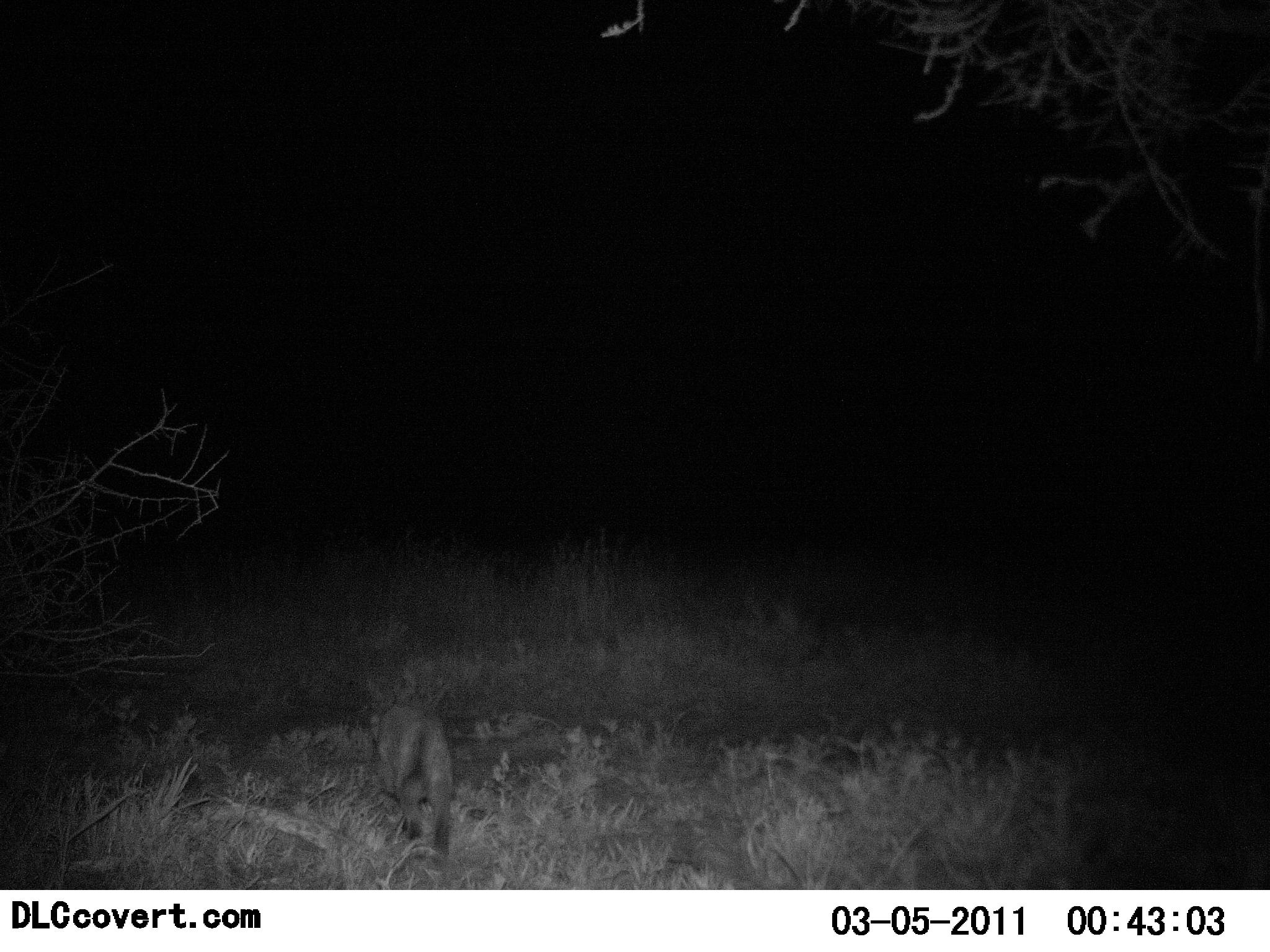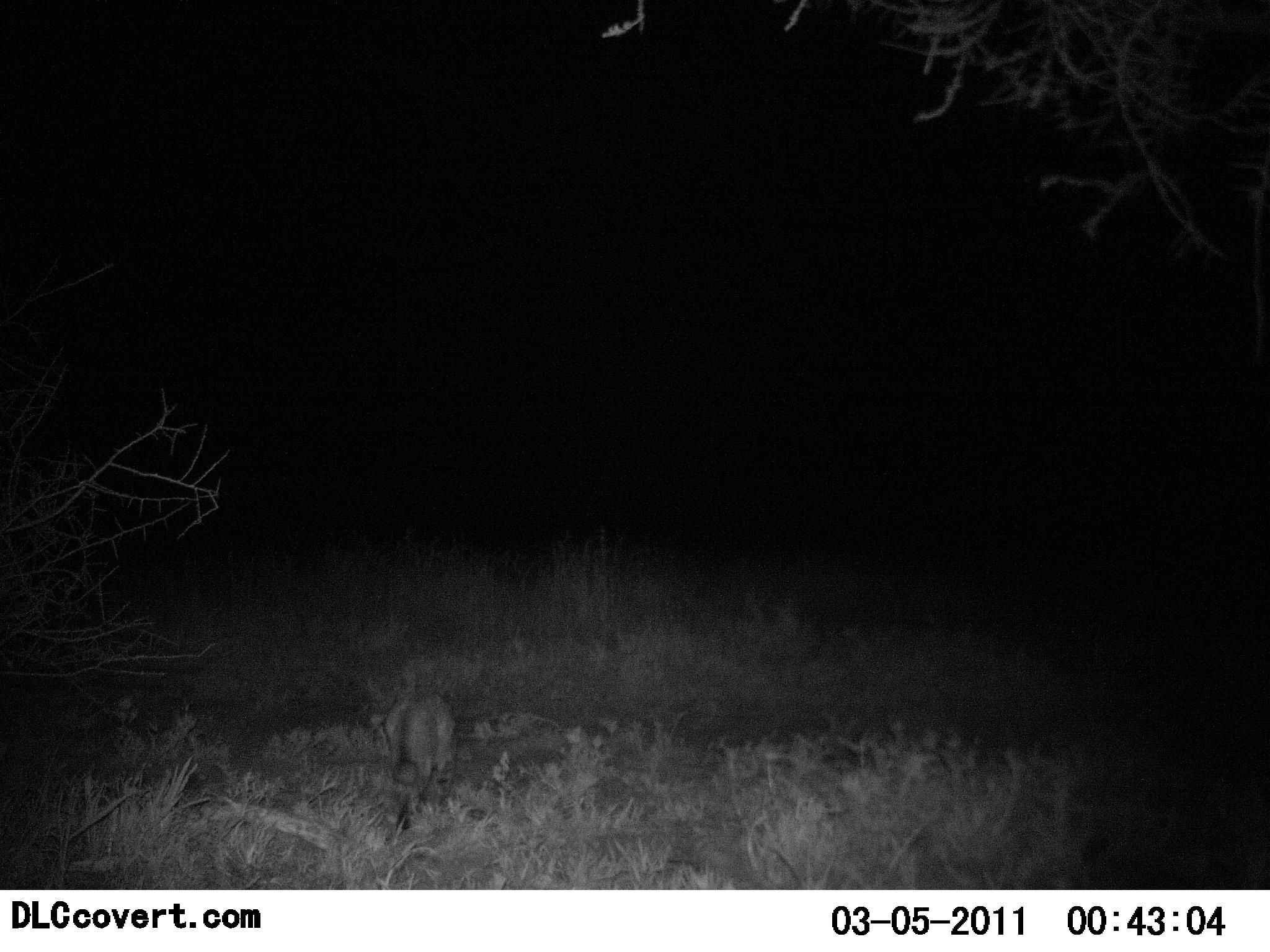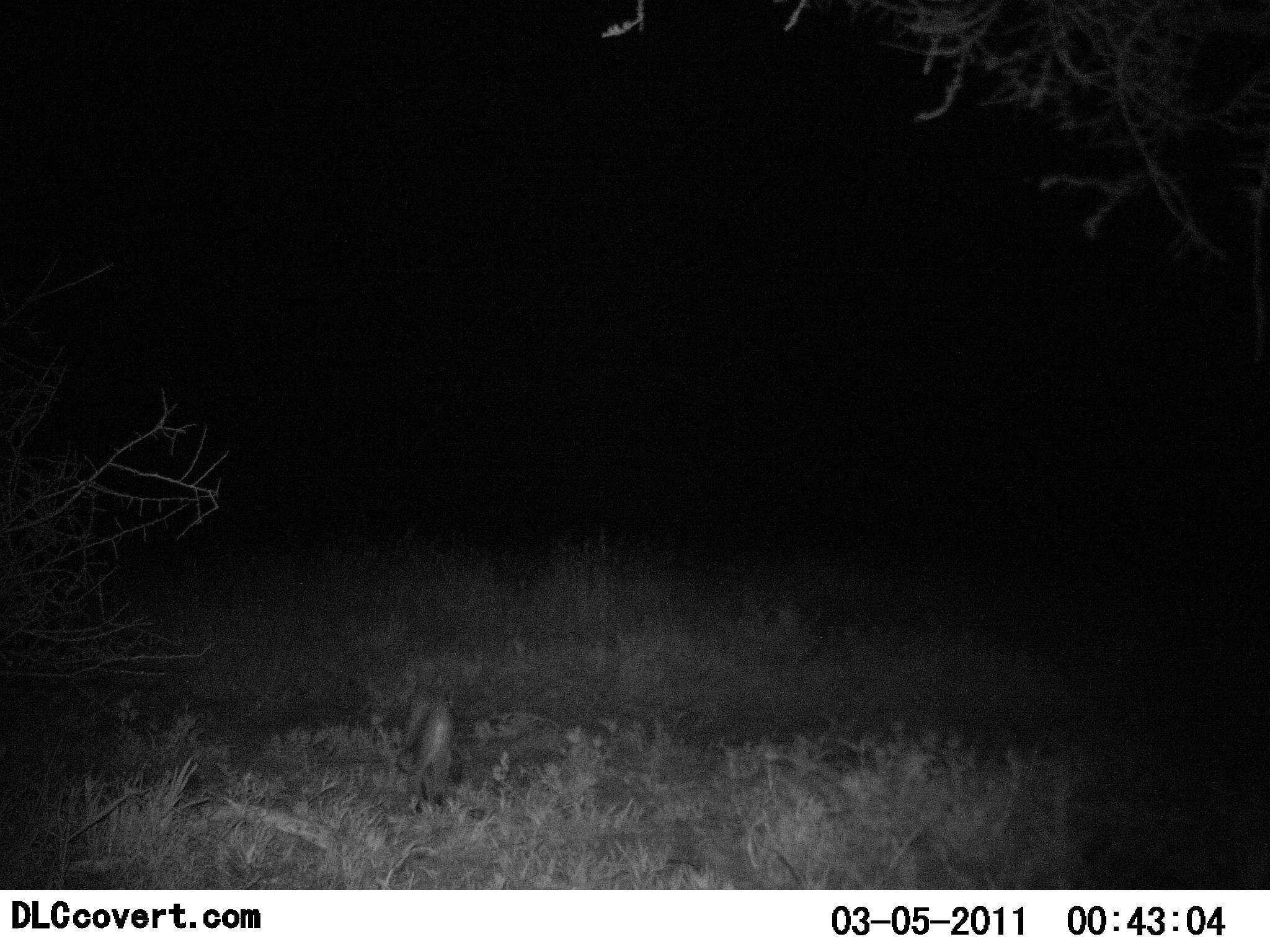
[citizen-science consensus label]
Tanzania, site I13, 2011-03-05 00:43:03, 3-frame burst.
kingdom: Animalia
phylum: Chordata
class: Mammalia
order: Carnivora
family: Felidae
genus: Felis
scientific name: Felis lybica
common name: african wild cat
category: wildcat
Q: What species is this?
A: Wildcat (african wild cat) (Felis lybica).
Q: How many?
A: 1.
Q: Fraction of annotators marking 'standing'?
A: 0%.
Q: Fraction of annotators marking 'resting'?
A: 0%.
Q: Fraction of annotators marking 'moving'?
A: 100%.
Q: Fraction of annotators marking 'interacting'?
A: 0%.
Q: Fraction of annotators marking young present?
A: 0%.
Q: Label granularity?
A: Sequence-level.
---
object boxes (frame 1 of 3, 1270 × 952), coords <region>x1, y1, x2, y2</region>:
animal: <region>355, 698, 453, 813</region>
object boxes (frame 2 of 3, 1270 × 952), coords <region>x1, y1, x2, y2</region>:
animal: <region>363, 686, 460, 838</region>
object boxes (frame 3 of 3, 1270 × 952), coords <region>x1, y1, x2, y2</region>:
animal: <region>389, 679, 467, 816</region>